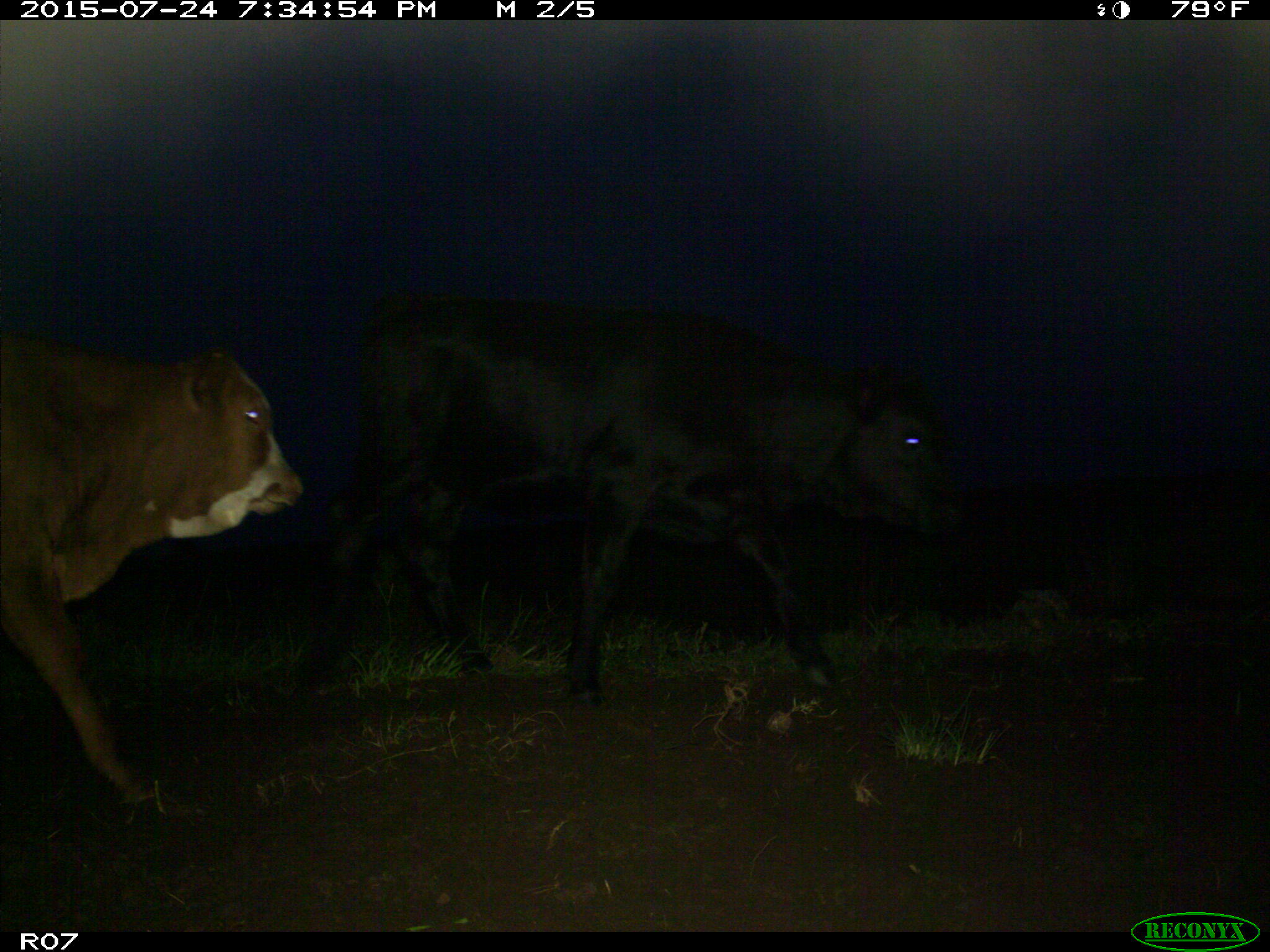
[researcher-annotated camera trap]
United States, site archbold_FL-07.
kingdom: Animalia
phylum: Chordata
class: Mammalia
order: Artiodactyla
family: Bovidae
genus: Bos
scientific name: Bos taurus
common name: domestic cow